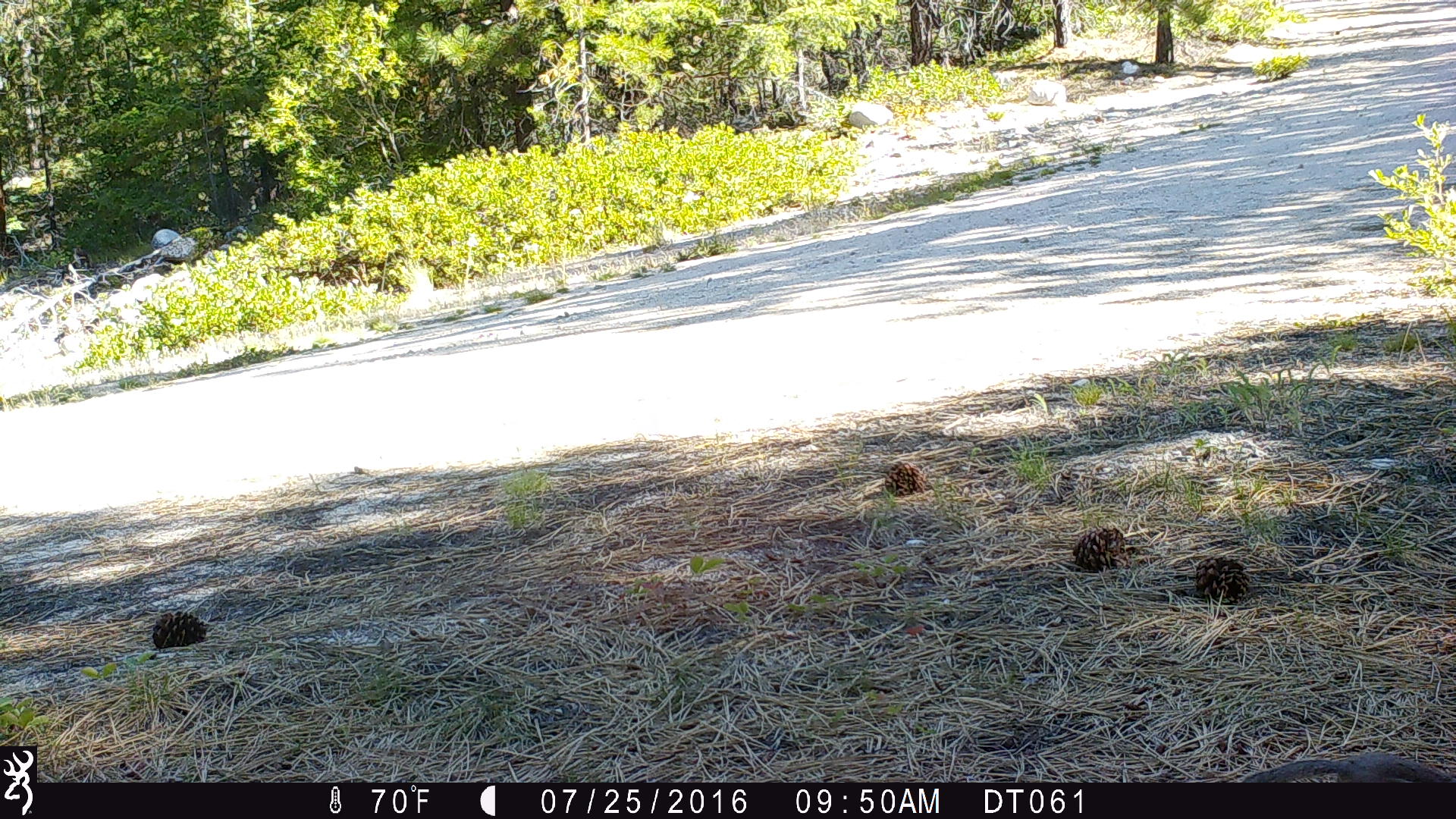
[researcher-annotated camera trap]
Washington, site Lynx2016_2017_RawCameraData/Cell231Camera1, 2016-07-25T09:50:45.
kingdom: Animalia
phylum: Chordata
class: Mammalia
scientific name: Mammalia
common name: small mammal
Small mammal (Mammalia). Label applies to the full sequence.